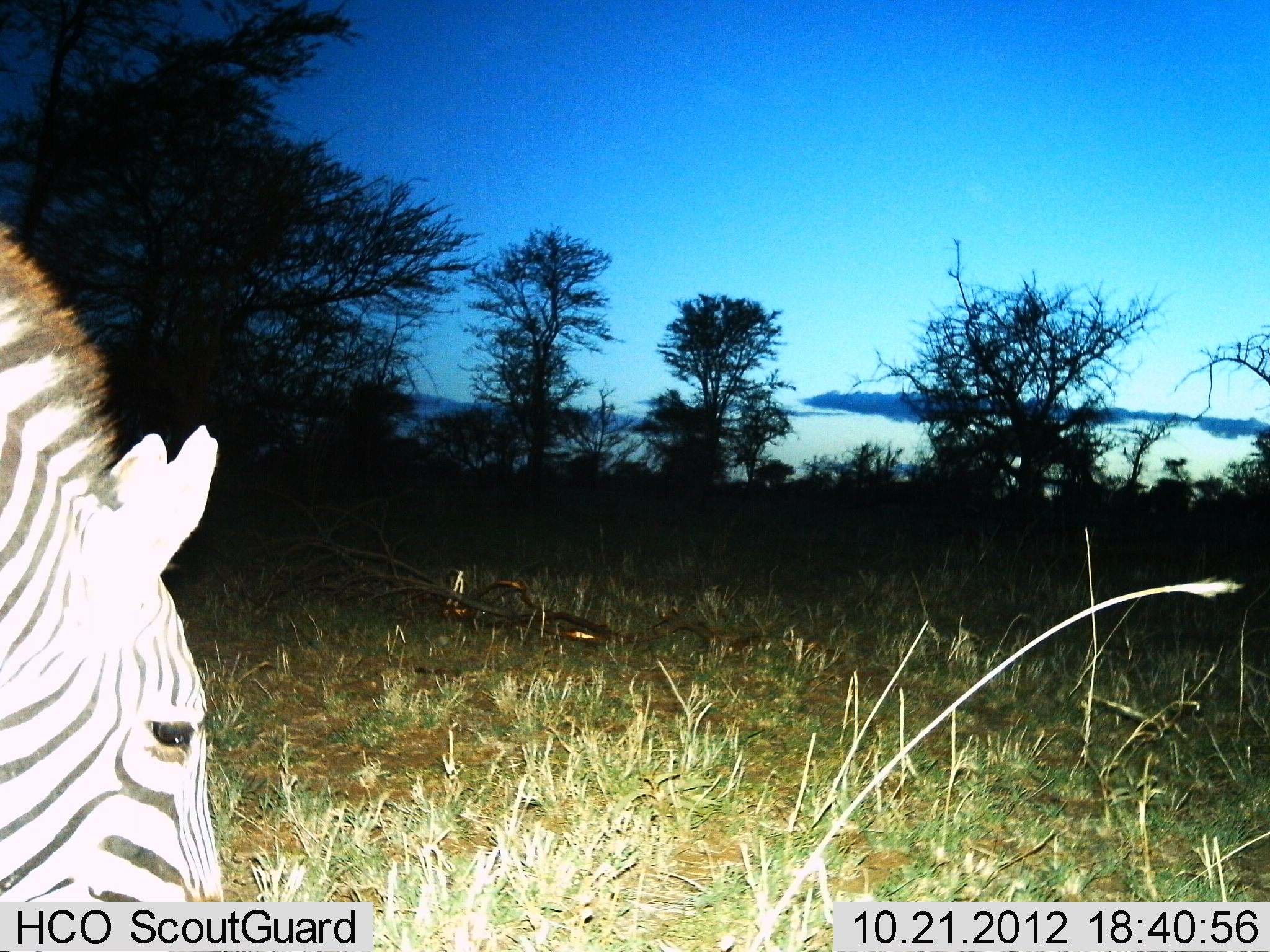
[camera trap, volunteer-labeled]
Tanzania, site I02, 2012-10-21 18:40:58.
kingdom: Animalia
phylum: Chordata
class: Mammalia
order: Perissodactyla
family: Equidae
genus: Equus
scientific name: Equus quagga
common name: plains zebra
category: zebra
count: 1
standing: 60%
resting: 0%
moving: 0%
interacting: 0%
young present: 0%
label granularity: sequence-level